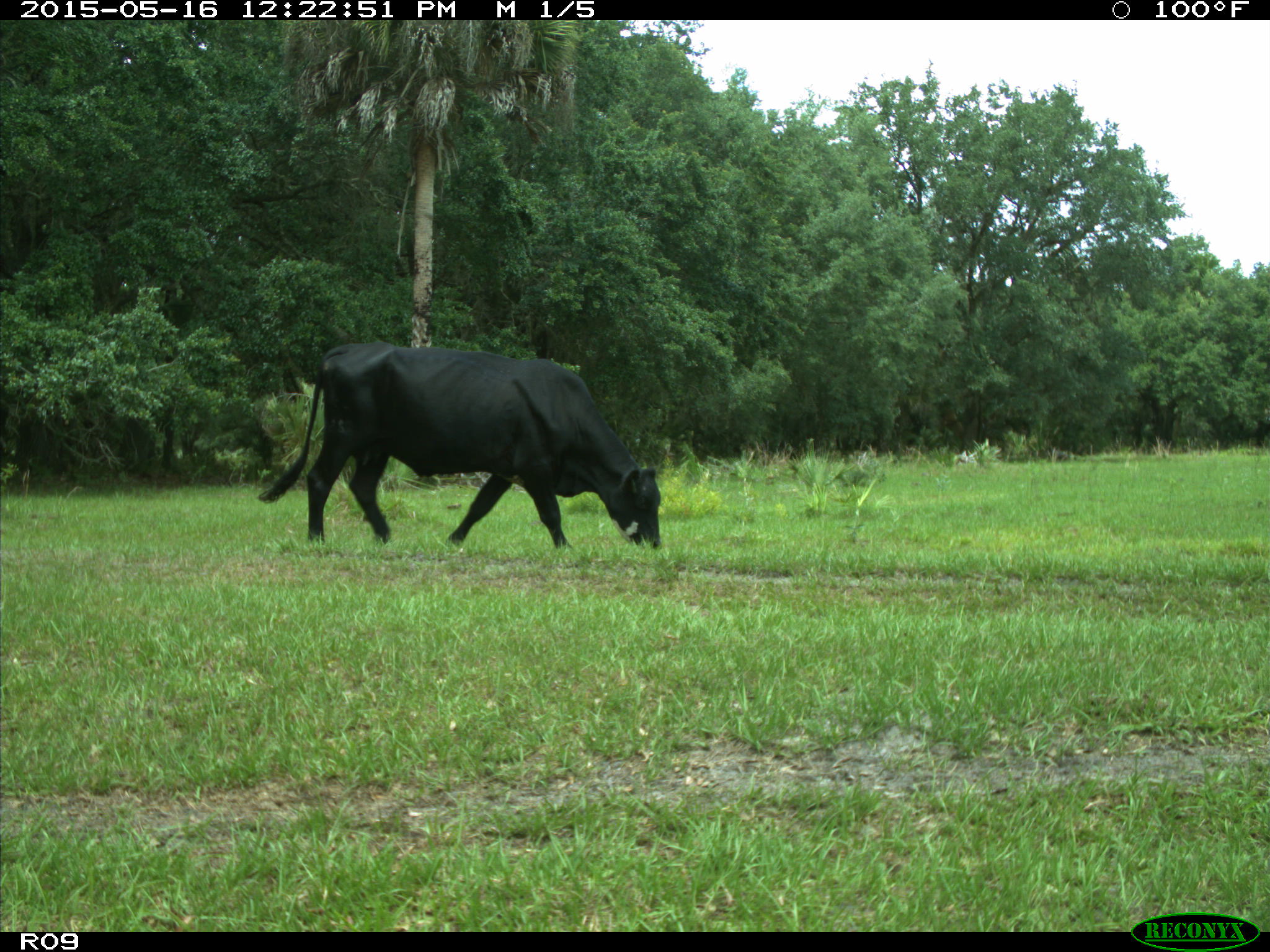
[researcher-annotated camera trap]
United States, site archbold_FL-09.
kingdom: Animalia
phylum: Chordata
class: Mammalia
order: Artiodactyla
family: Bovidae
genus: Bos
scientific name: Bos taurus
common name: domestic cow